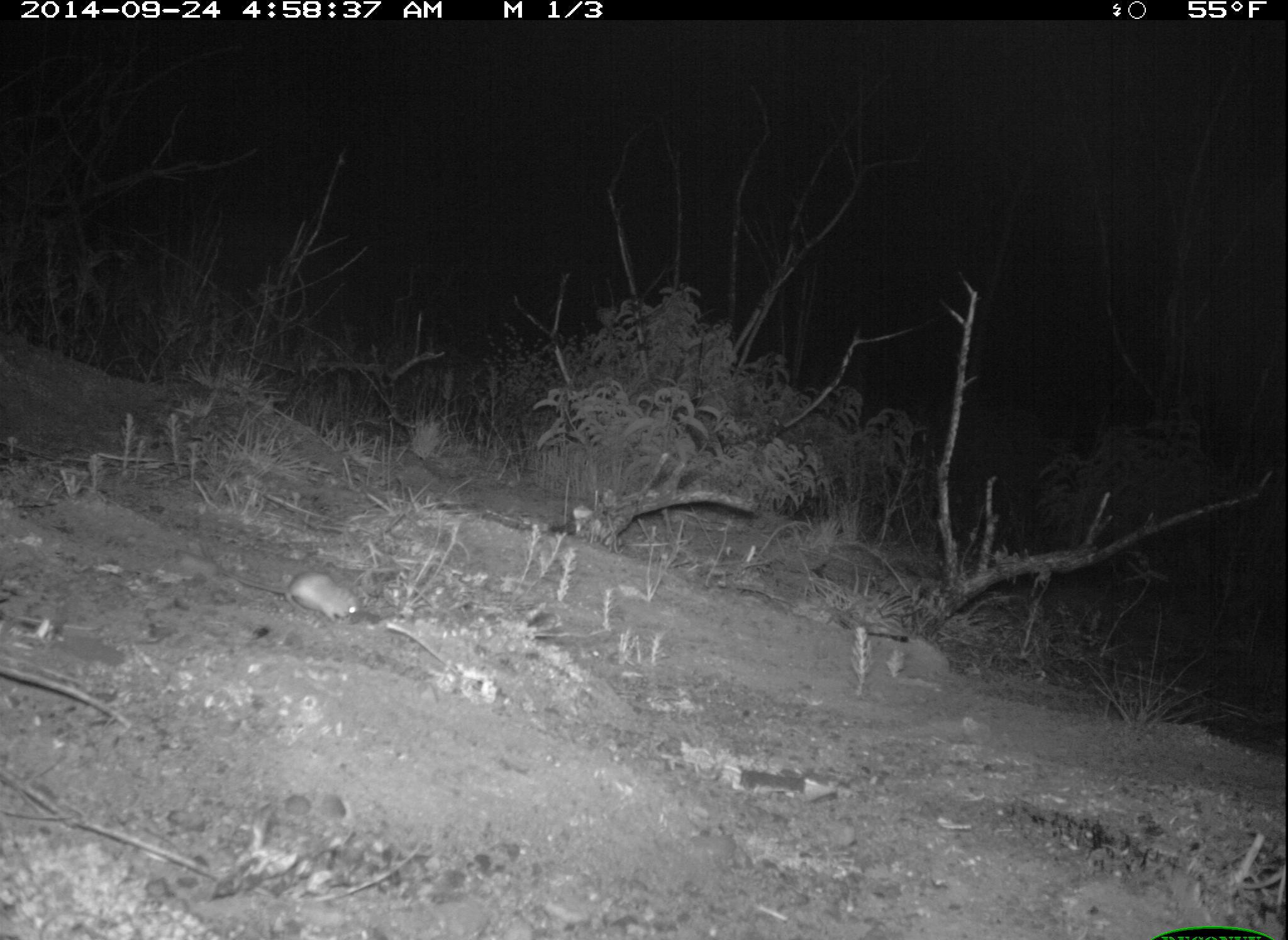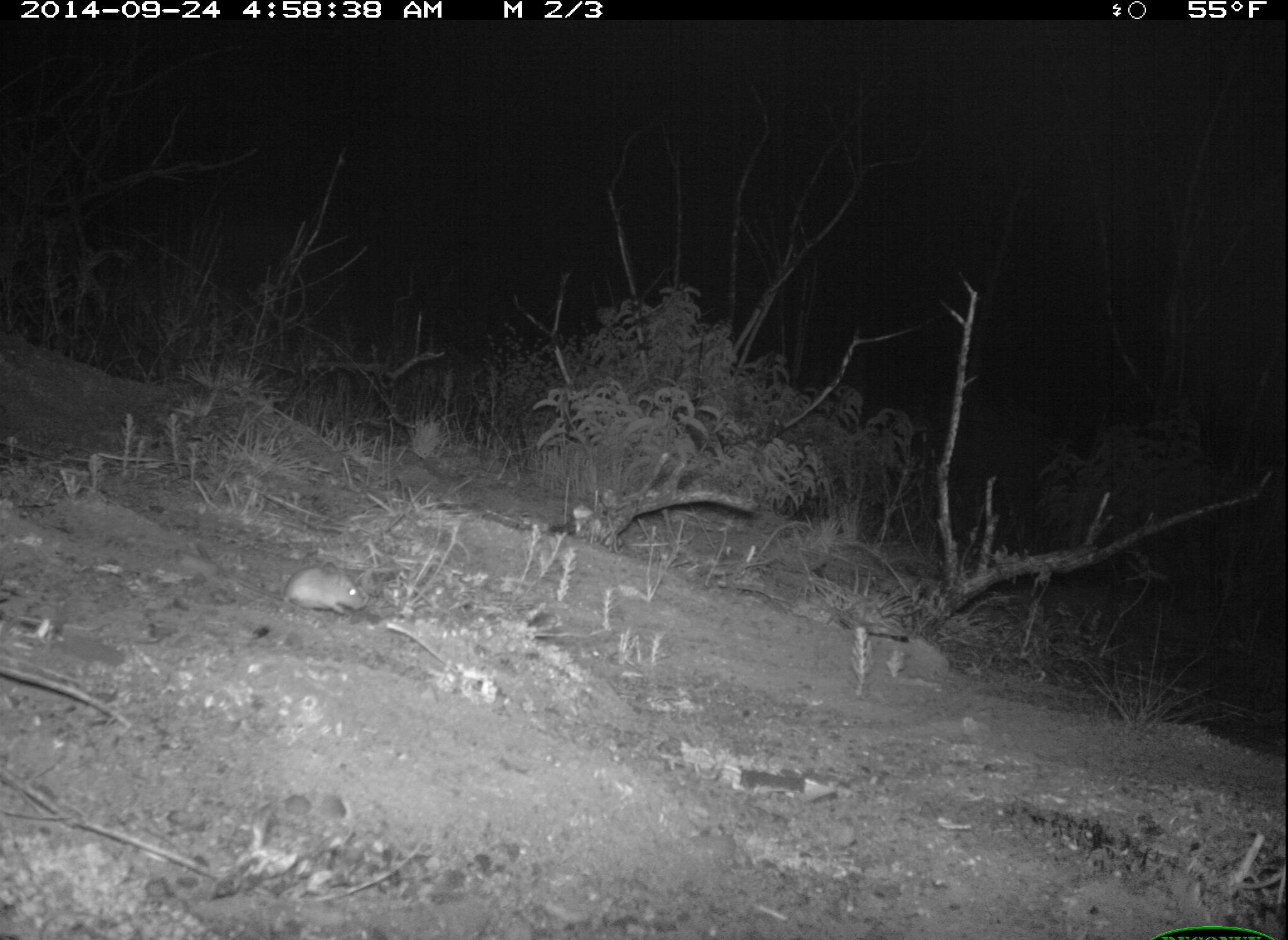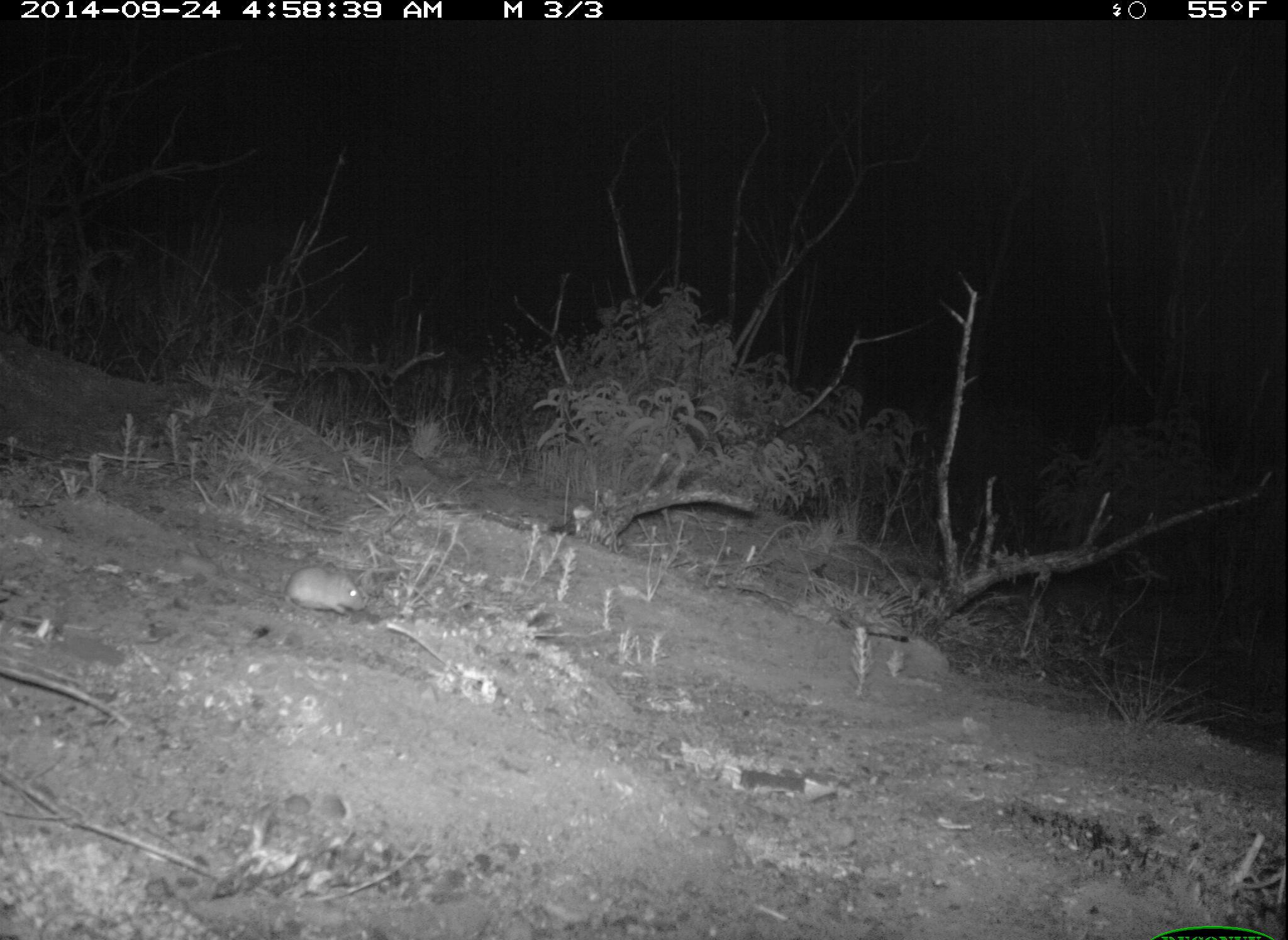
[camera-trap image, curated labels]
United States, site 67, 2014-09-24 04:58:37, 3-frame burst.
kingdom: Animalia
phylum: Chordata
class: Mammalia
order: Rodentia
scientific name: Rodentia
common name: rodent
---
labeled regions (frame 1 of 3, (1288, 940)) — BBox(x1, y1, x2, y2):
rodent: BBox(169, 545, 367, 625)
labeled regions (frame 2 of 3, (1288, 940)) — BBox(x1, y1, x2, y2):
rodent: BBox(188, 538, 370, 616)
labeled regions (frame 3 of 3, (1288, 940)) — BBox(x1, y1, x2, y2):
rodent: BBox(189, 540, 370, 618)